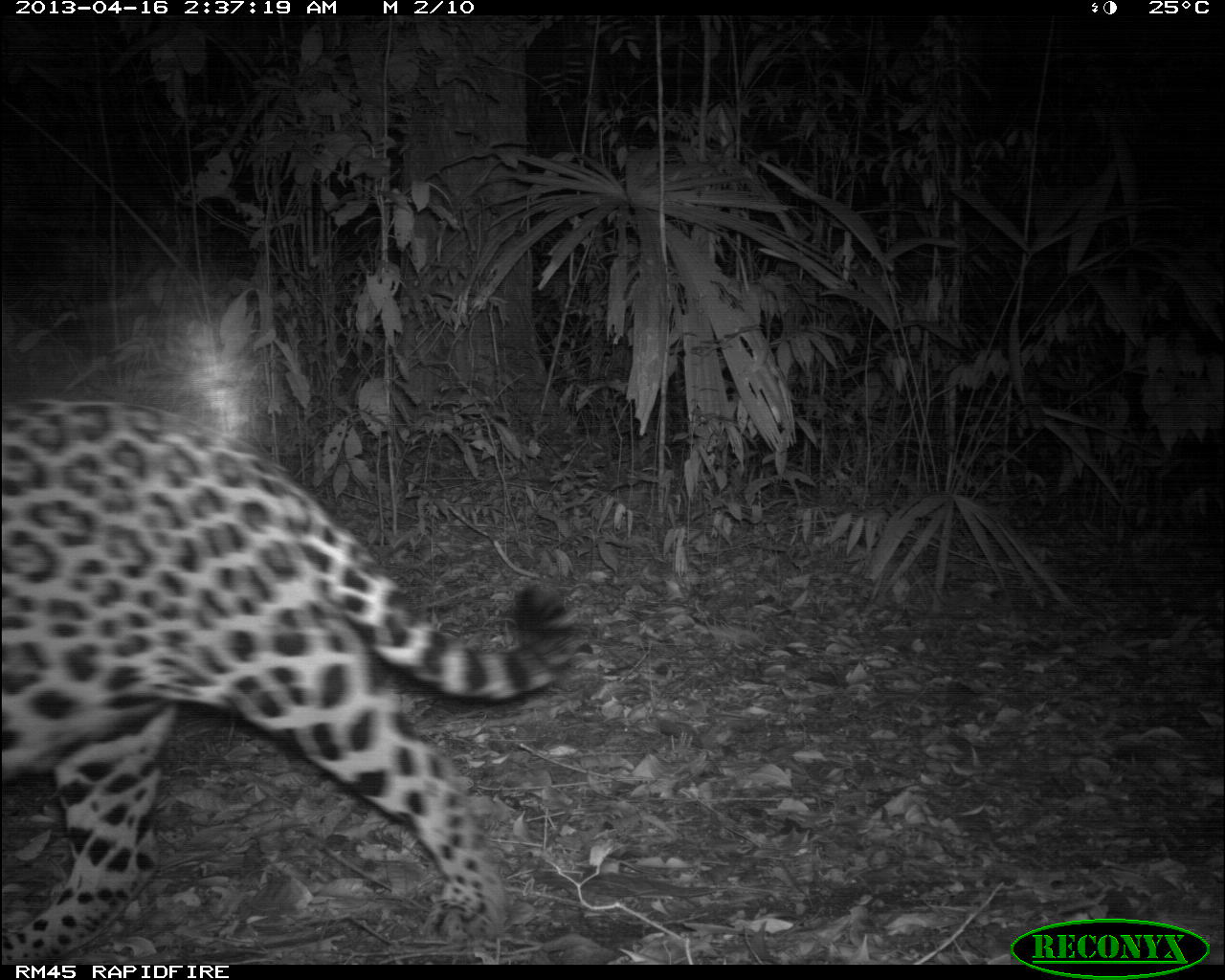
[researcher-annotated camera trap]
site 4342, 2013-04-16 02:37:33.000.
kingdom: Animalia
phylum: Chordata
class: Mammalia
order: Carnivora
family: Felidae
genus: Panthera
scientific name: Panthera onca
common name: jaguar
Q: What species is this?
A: Panthera onca (jaguar).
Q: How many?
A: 1.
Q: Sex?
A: Male.